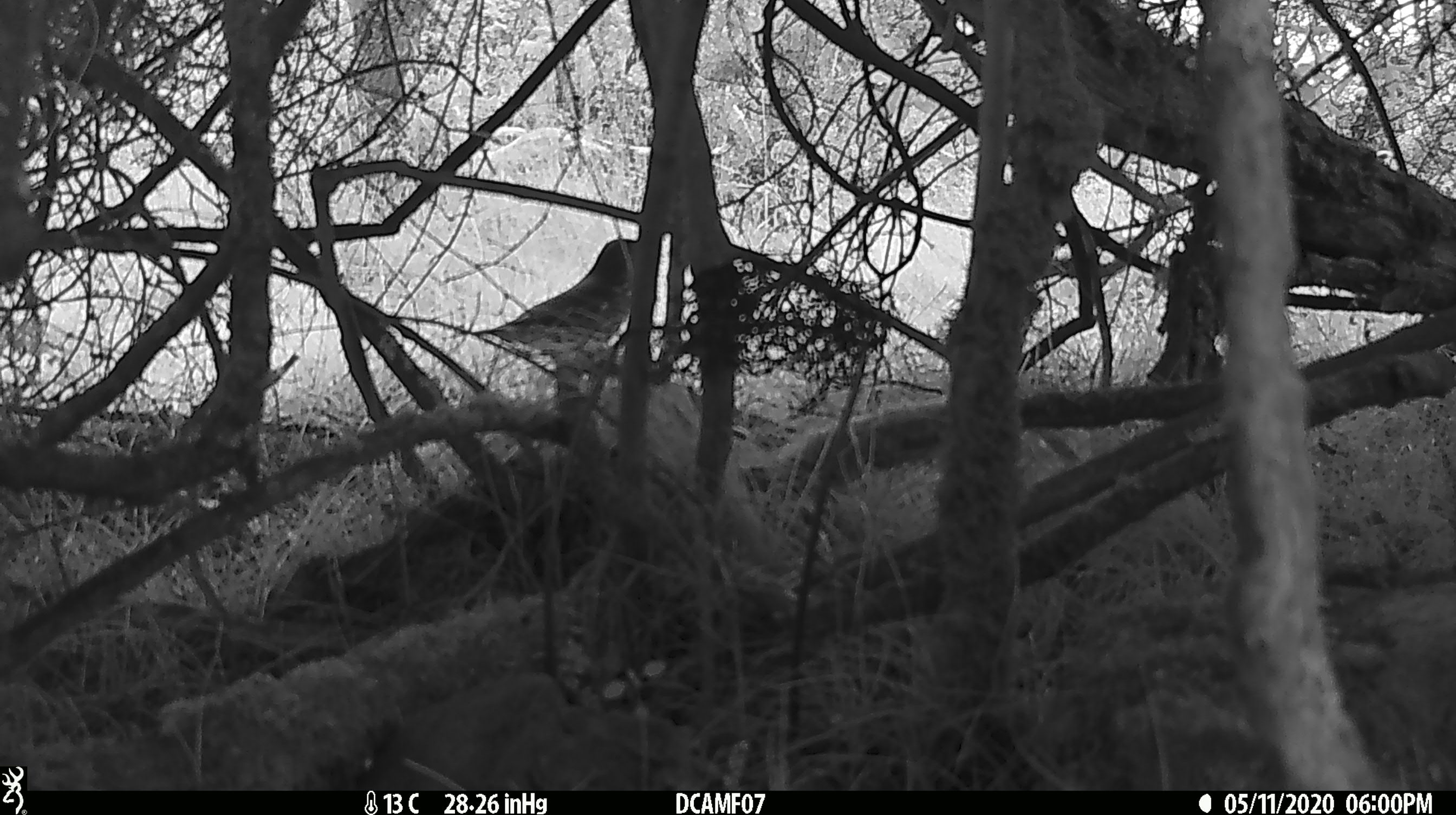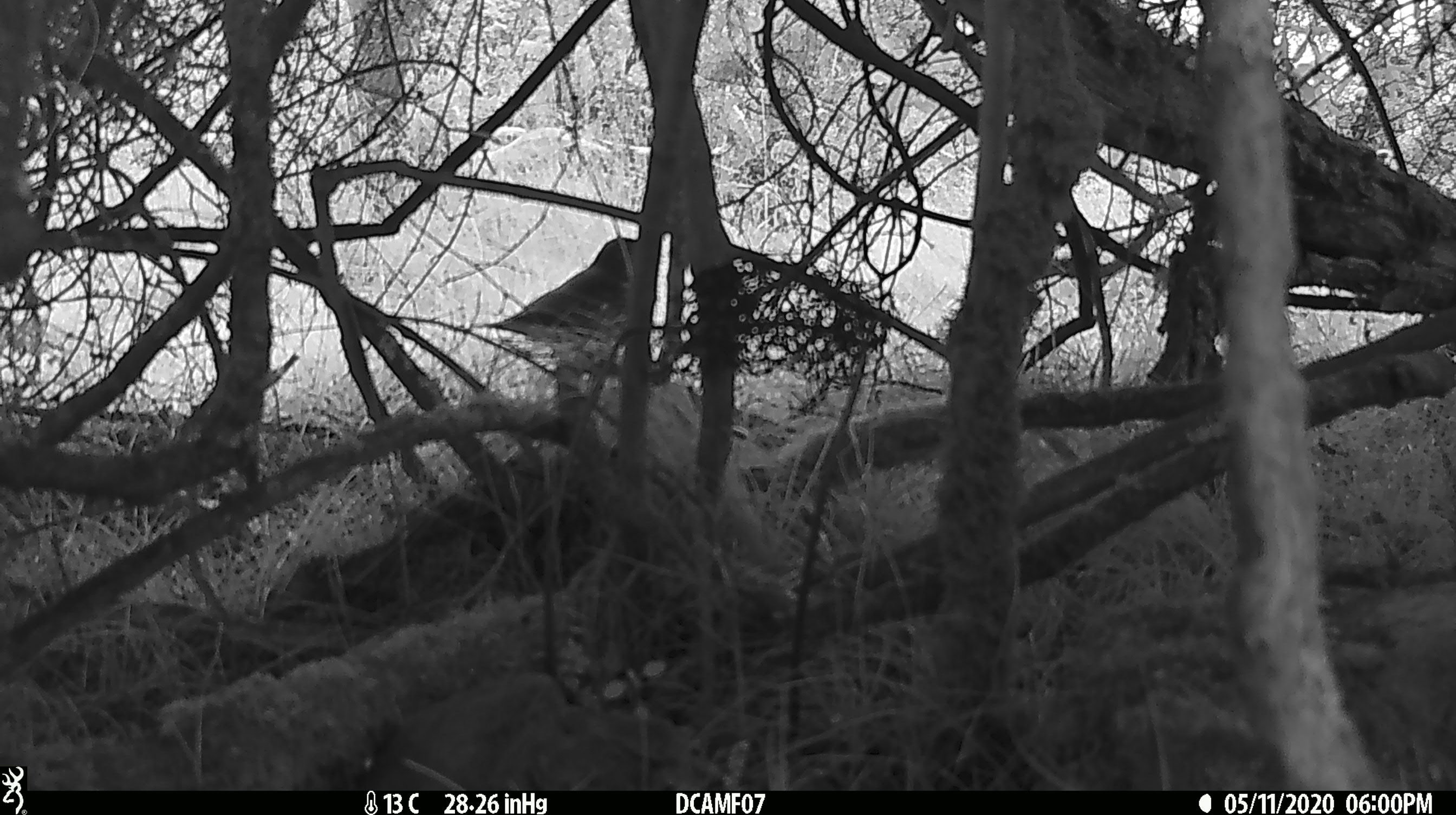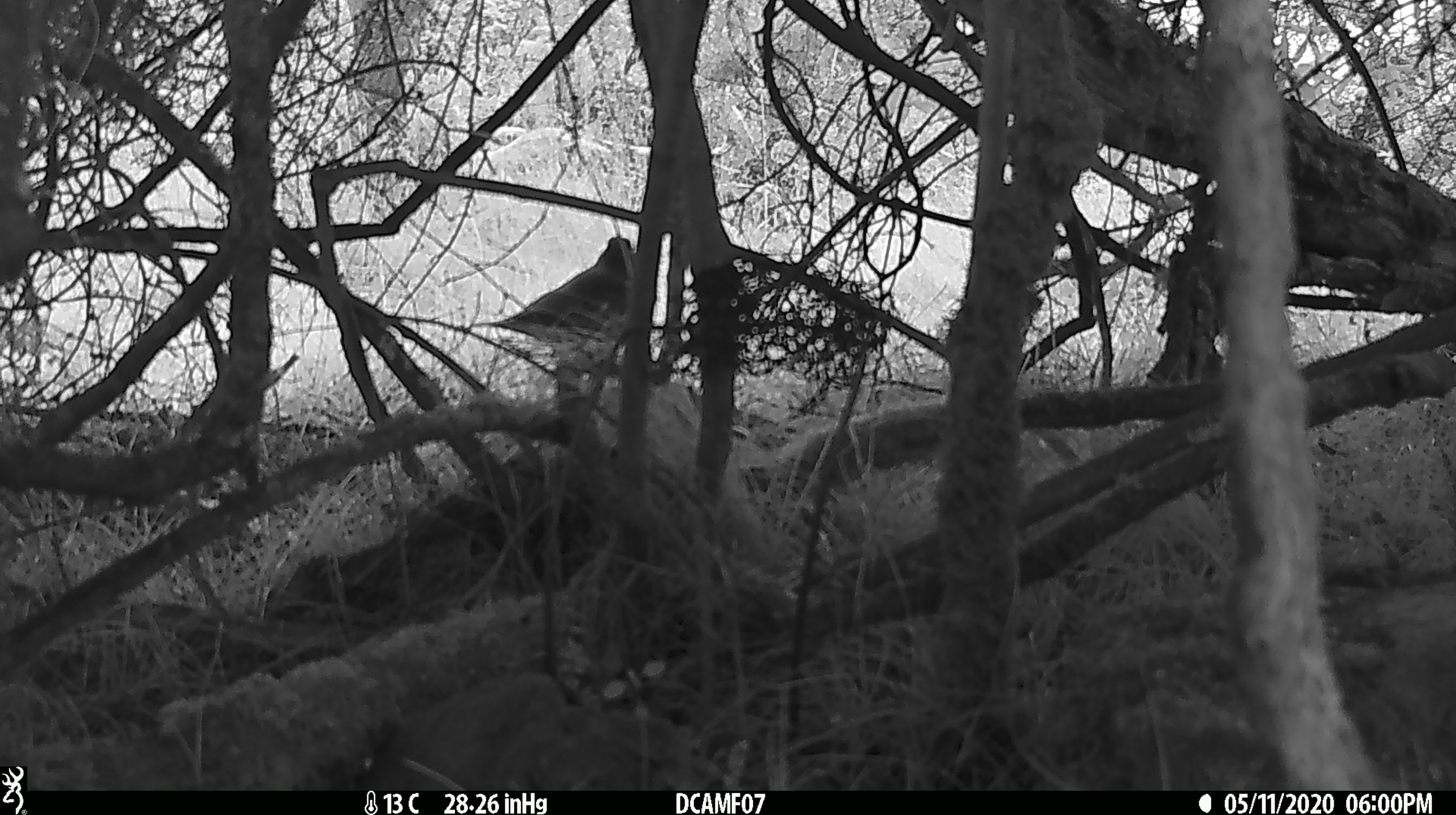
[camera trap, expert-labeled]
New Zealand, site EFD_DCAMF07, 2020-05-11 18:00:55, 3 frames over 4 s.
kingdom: Animalia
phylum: Chordata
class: Aves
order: Passeriformes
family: Turdidae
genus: Turdus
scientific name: Turdus philomelos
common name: song thrush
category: thrush